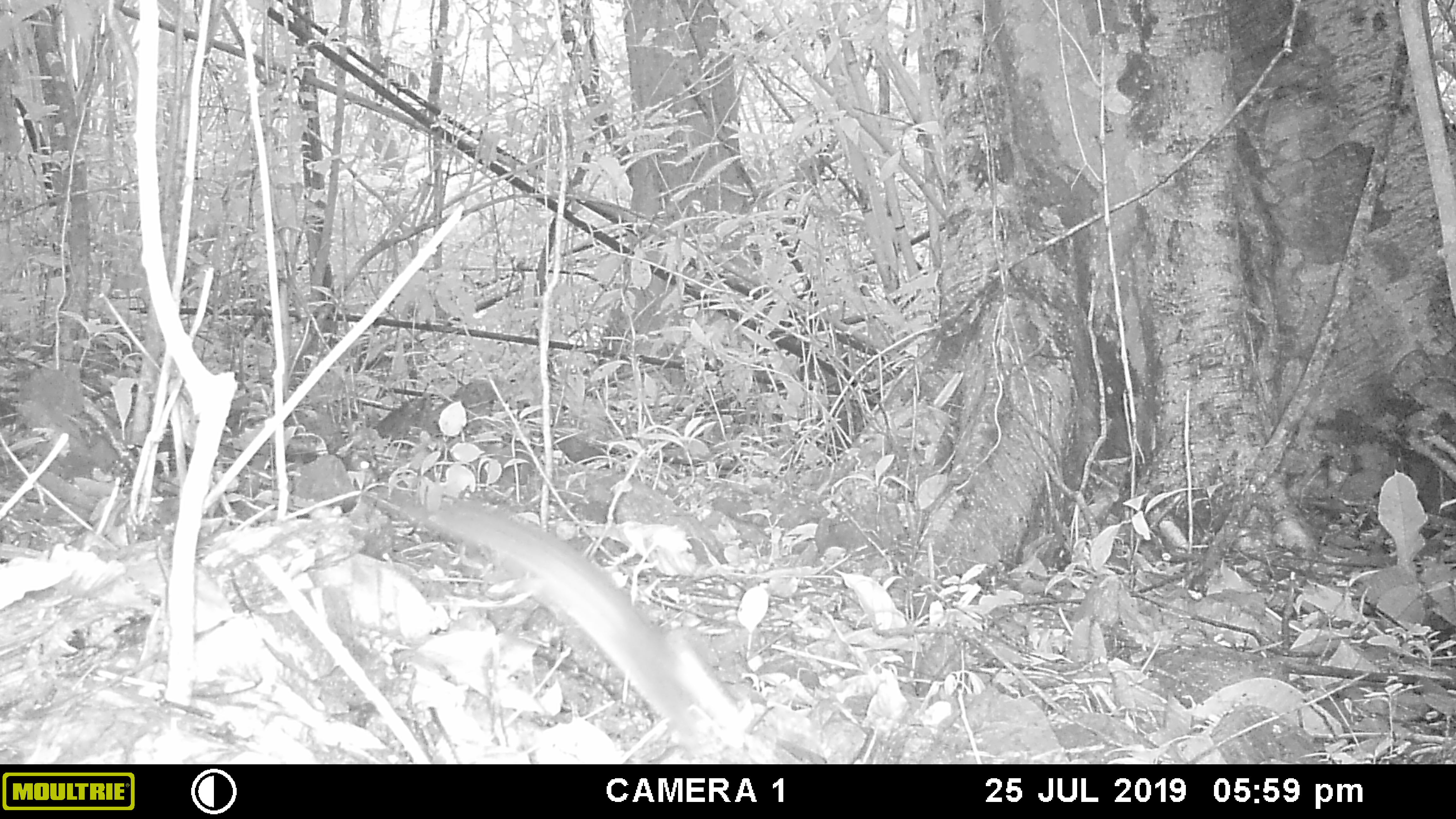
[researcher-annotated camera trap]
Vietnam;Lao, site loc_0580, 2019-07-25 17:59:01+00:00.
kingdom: Animalia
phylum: Chordata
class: Mammalia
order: Rodentia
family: Sciuridae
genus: Sciurus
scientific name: Sciurus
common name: squirrel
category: unidentified squirrel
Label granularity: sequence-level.